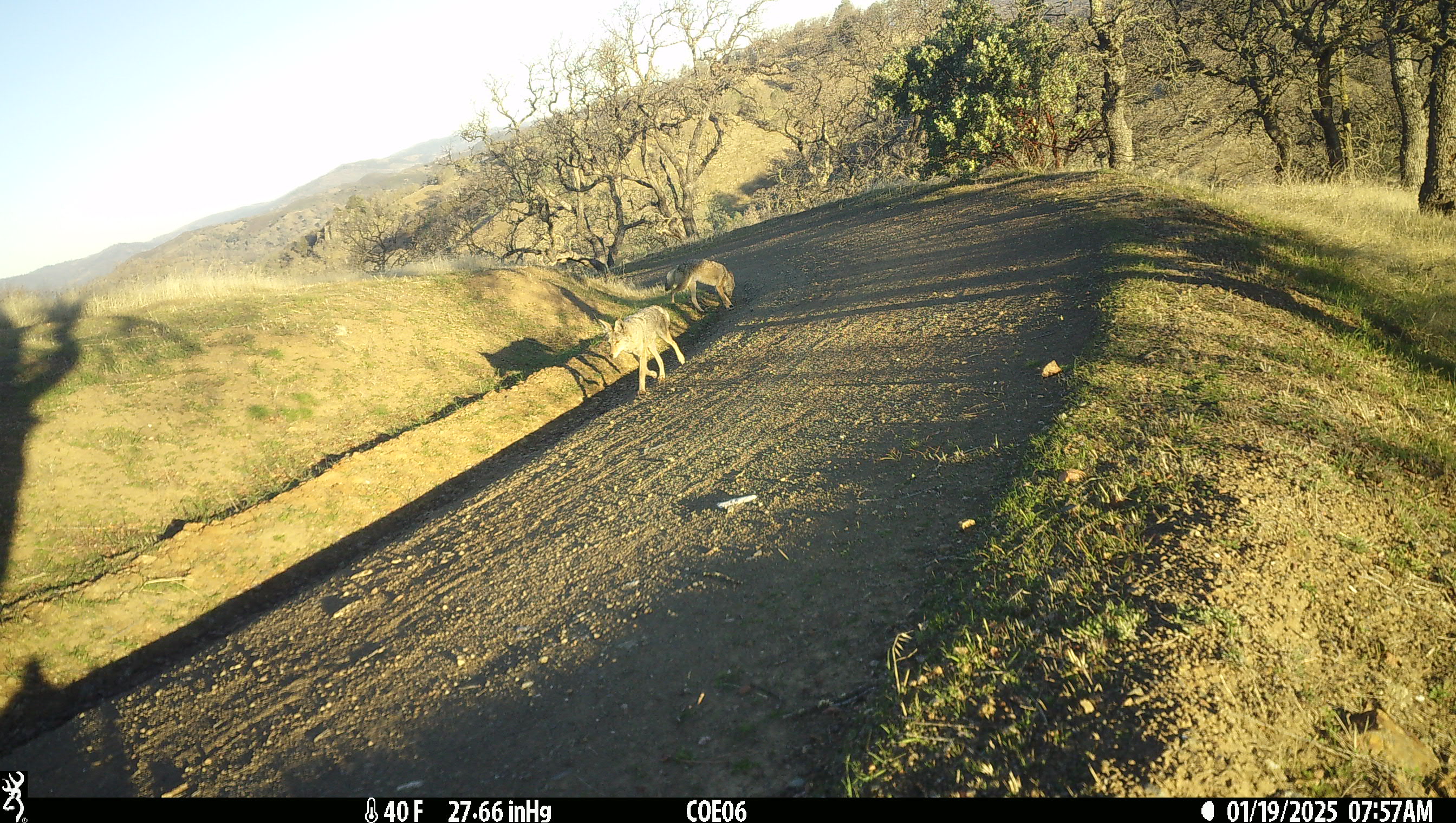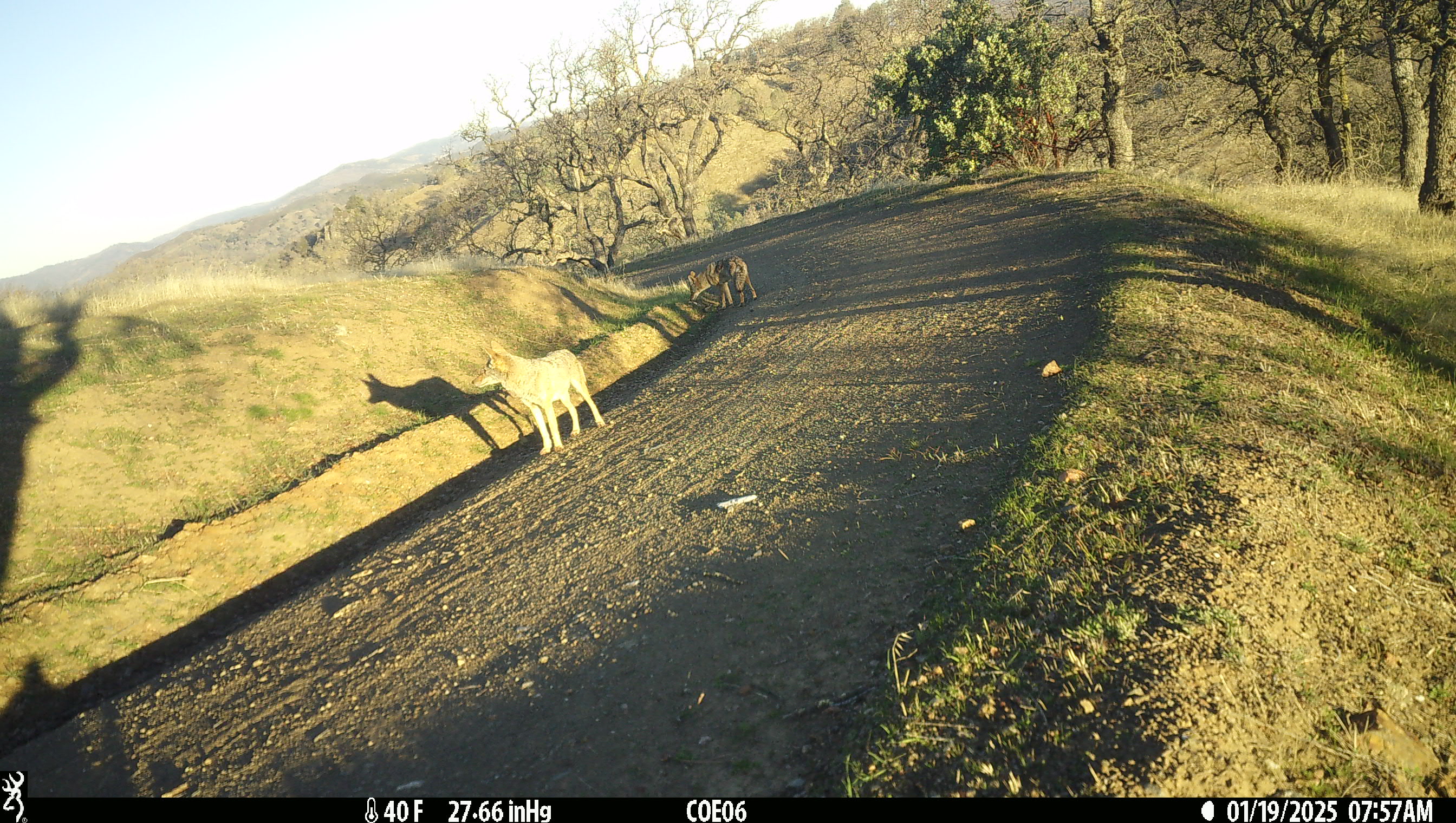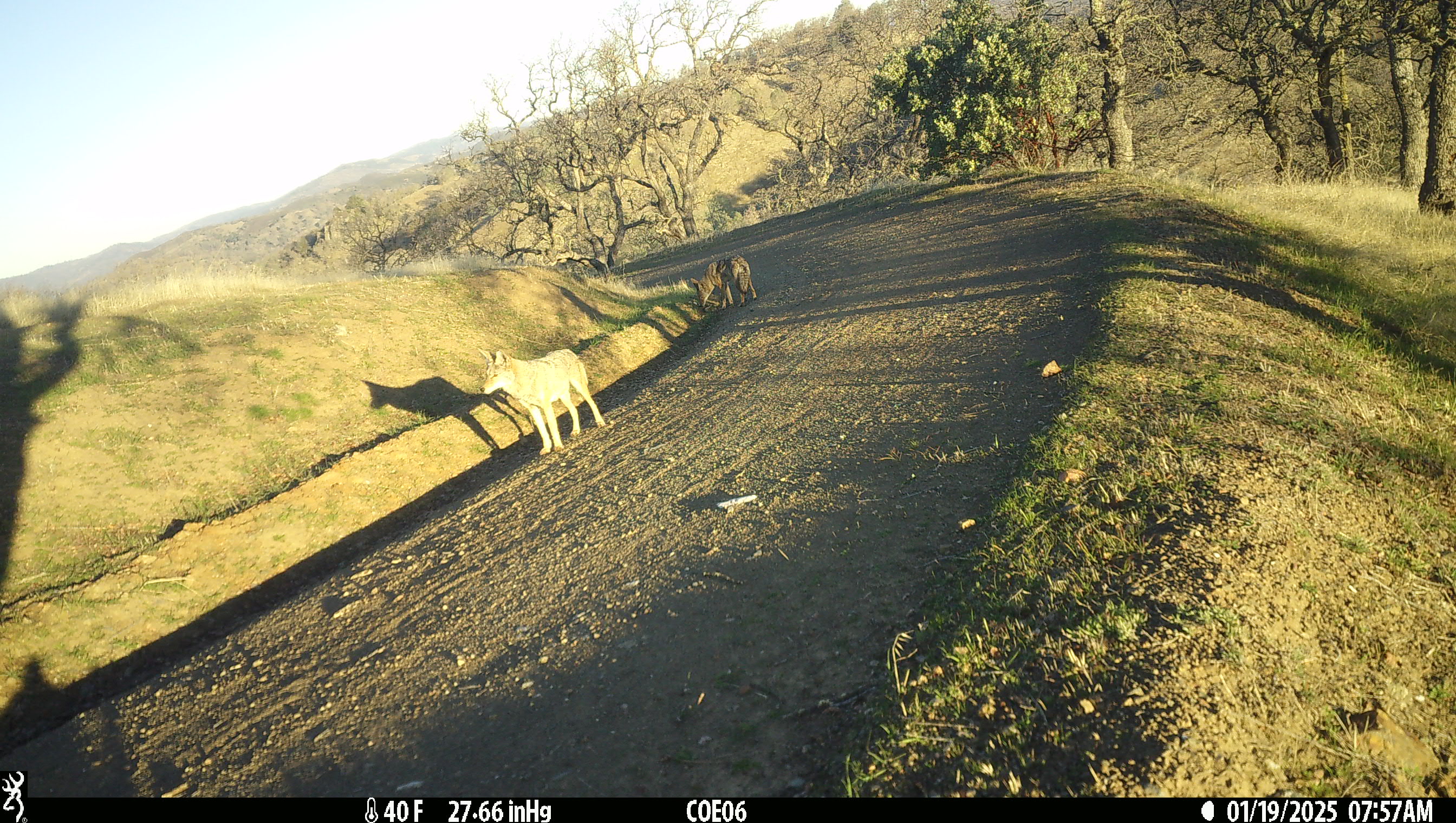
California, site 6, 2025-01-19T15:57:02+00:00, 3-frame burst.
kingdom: Animalia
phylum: Chordata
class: Mammalia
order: Carnivora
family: Canidae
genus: Canis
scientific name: Canis latrans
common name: coyote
Coyote (Canis latrans).